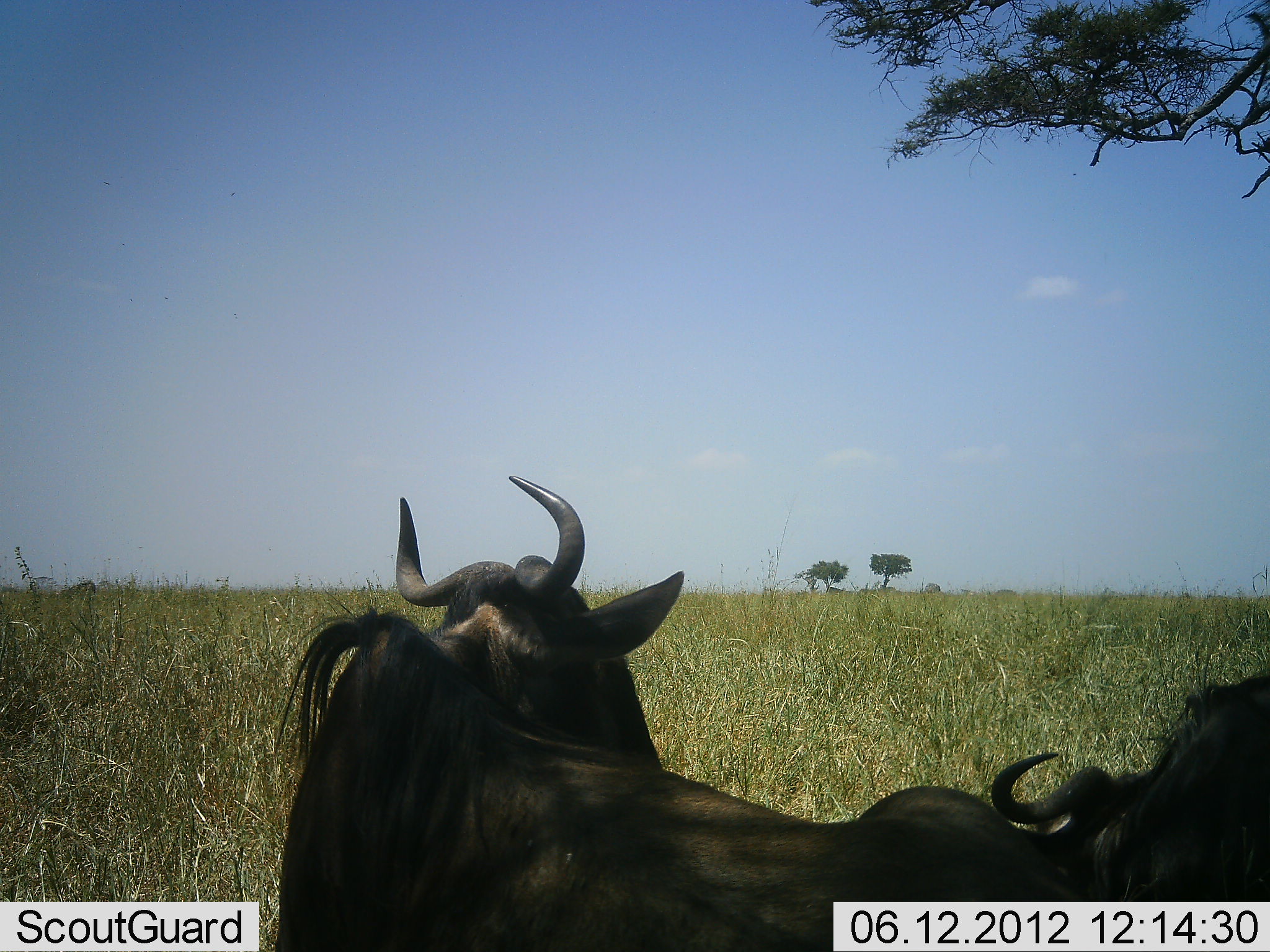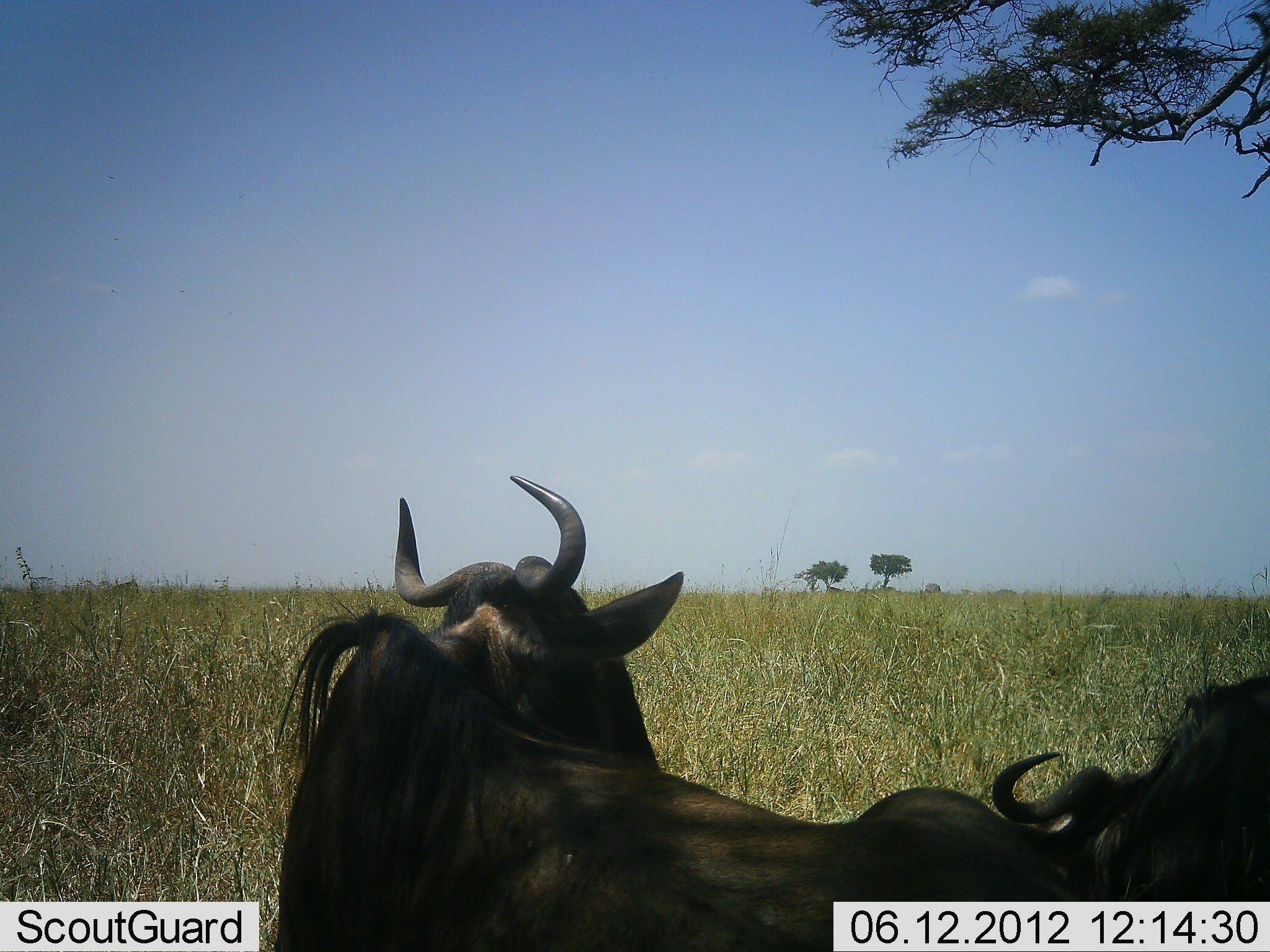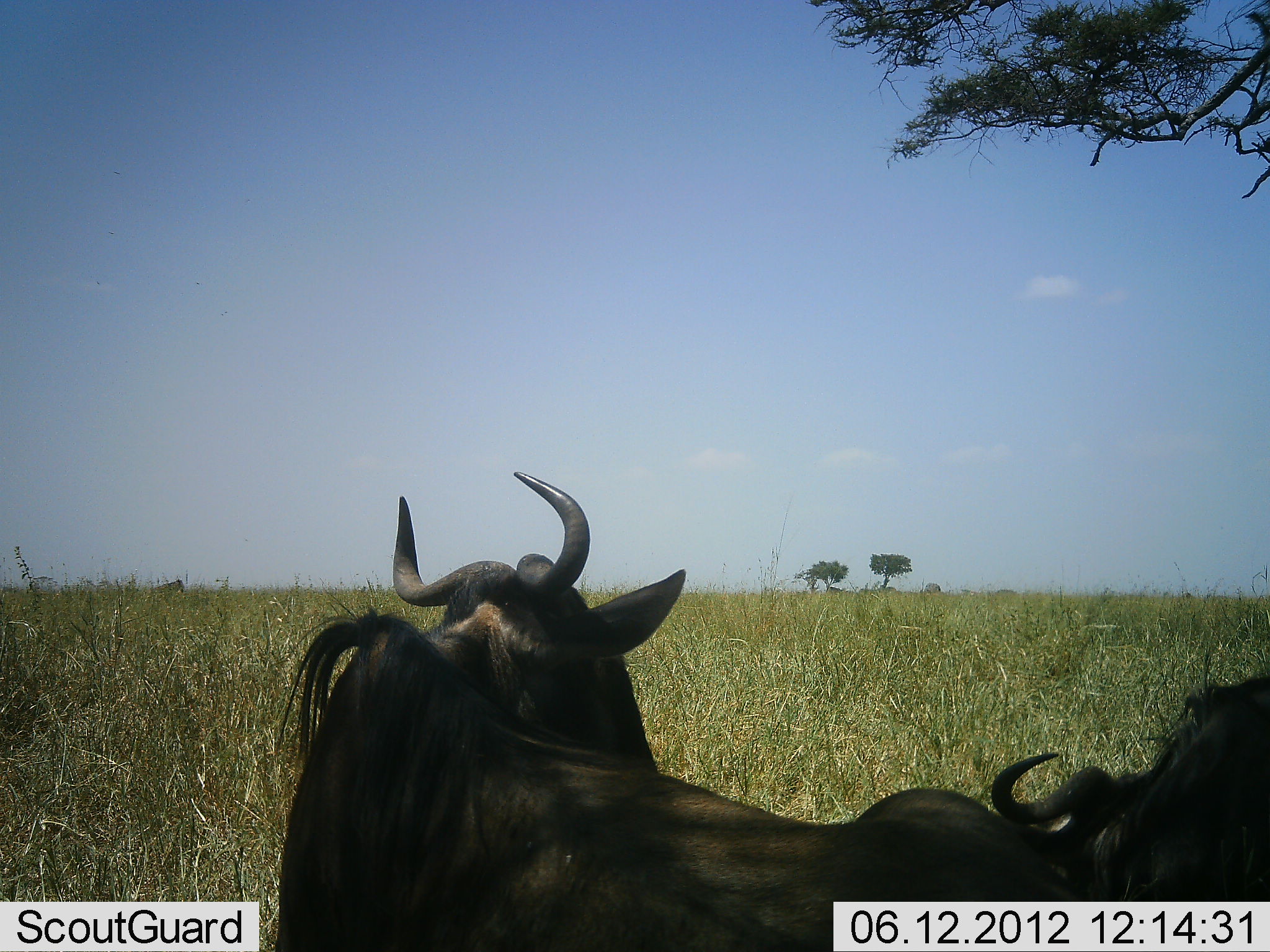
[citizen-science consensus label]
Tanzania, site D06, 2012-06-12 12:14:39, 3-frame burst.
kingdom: Animalia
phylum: Chordata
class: Mammalia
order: Artiodactyla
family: Bovidae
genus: Connochaetes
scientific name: Connochaetes taurinus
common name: blue wildebeest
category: wildebeest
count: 2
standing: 9%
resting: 91%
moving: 36%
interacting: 0%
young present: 0%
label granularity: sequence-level